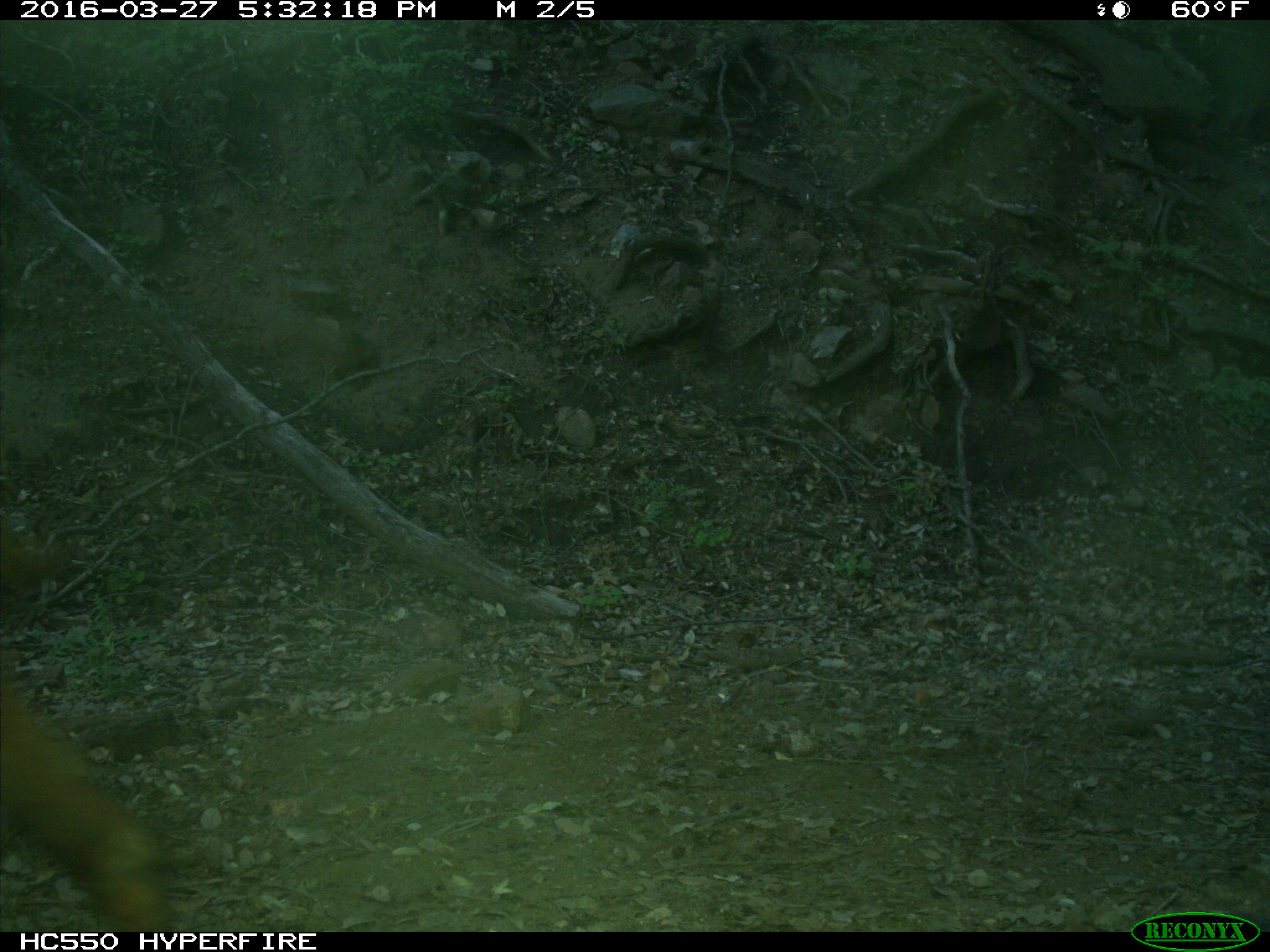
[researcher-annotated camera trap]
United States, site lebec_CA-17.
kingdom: Animalia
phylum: Chordata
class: Mammalia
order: Artiodactyla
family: Bovidae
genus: Bos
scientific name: Bos taurus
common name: domestic cow